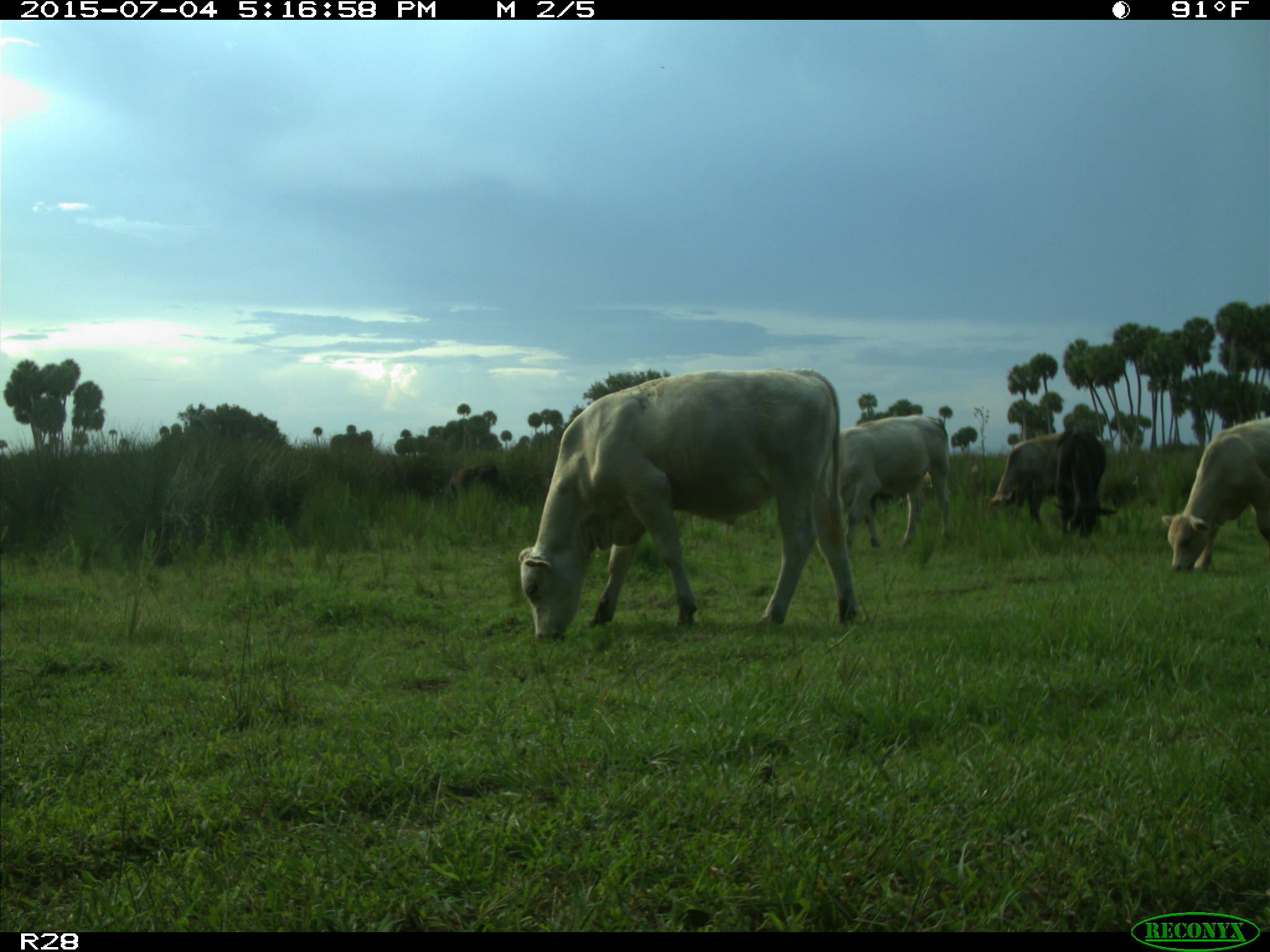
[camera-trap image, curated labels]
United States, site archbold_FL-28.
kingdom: Animalia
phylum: Chordata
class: Mammalia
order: Artiodactyla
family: Bovidae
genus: Bos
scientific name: Bos taurus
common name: domestic cow